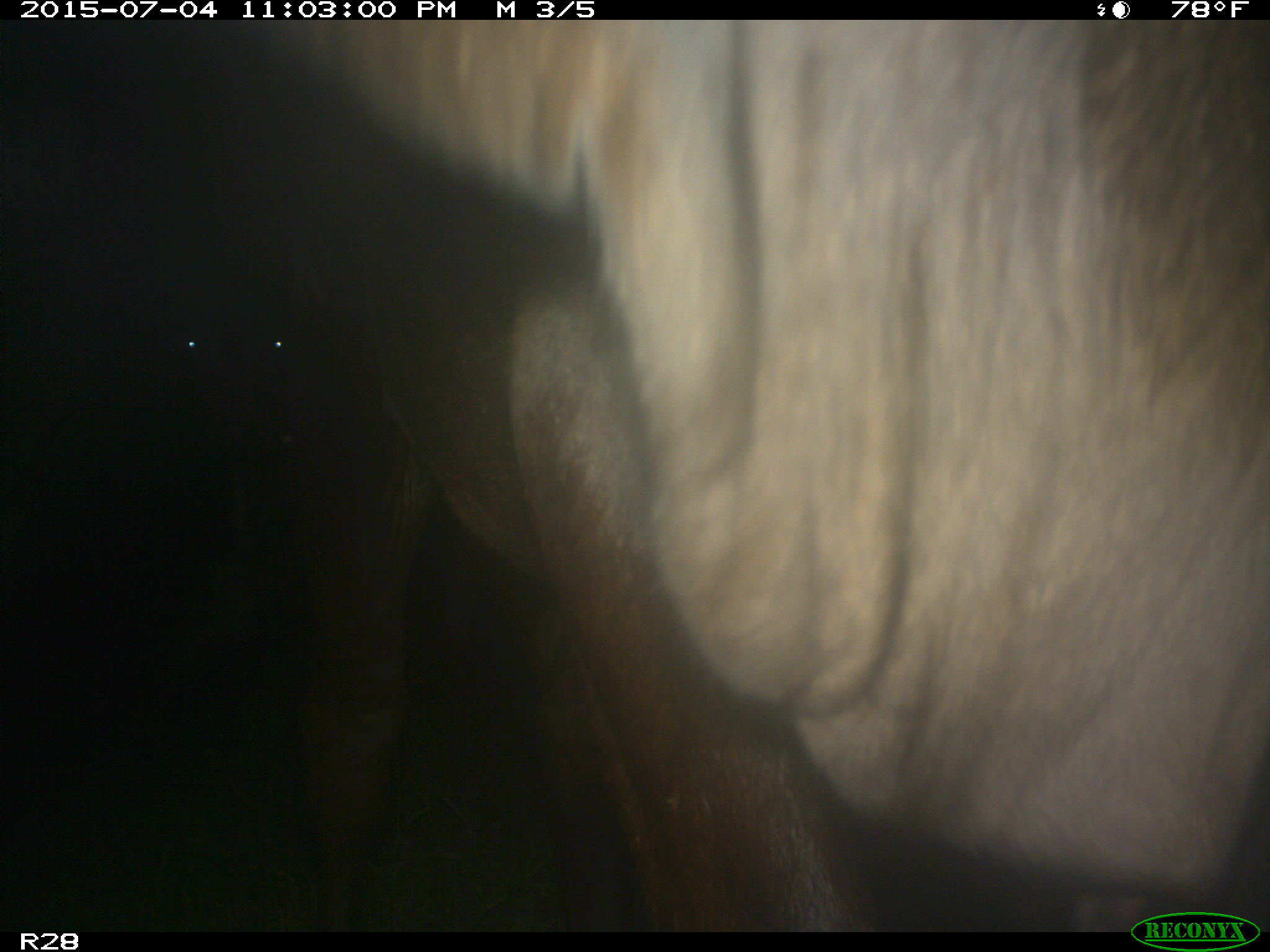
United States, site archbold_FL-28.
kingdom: Animalia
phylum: Chordata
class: Mammalia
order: Artiodactyla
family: Bovidae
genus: Bos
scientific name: Bos taurus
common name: domestic cow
Bos taurus (domestic cow).